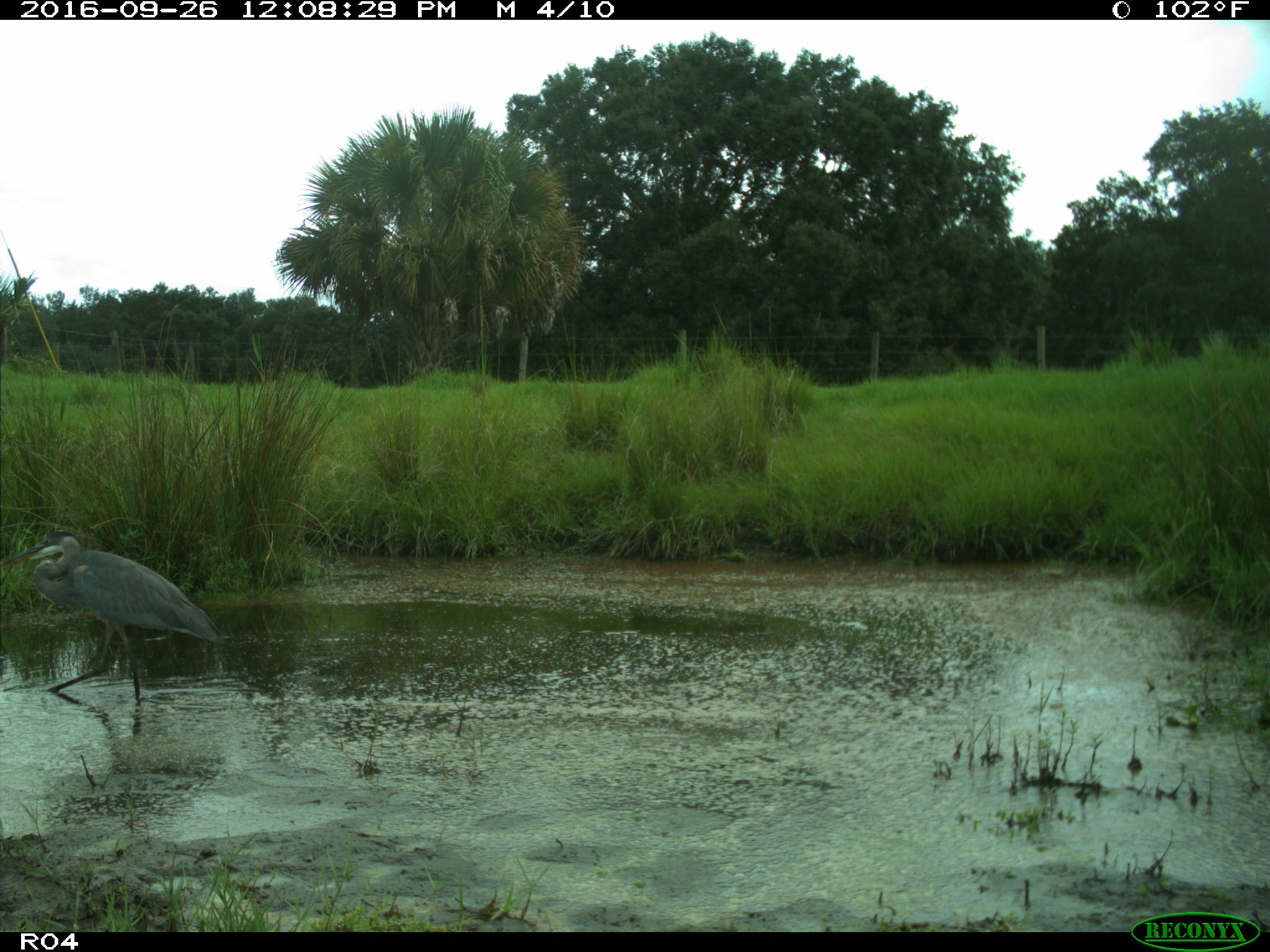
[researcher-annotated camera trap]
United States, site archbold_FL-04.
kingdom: Animalia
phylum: Chordata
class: Aves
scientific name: Aves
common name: birds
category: unidentified bird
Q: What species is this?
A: Unidentified bird (birds) (Aves).